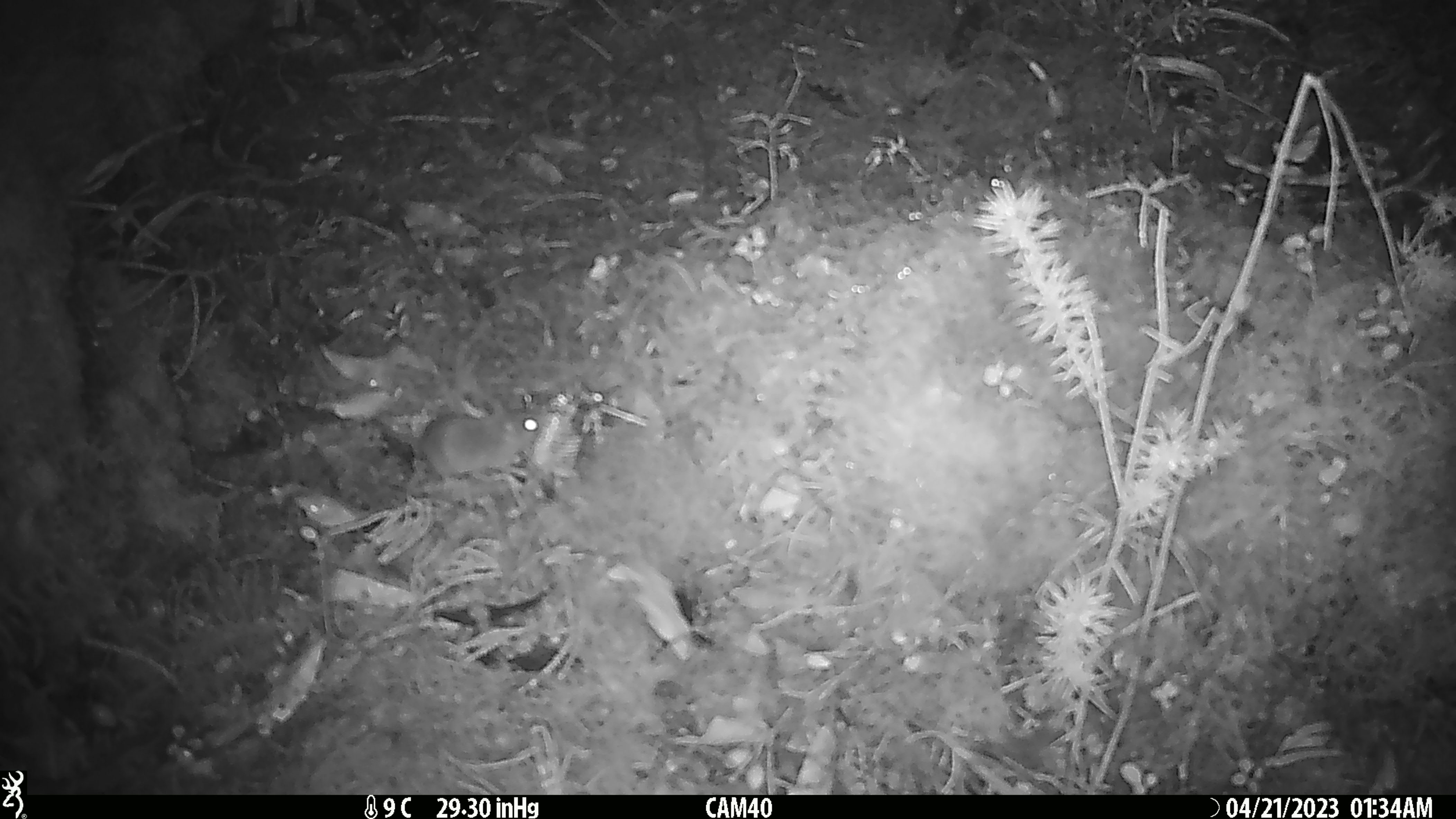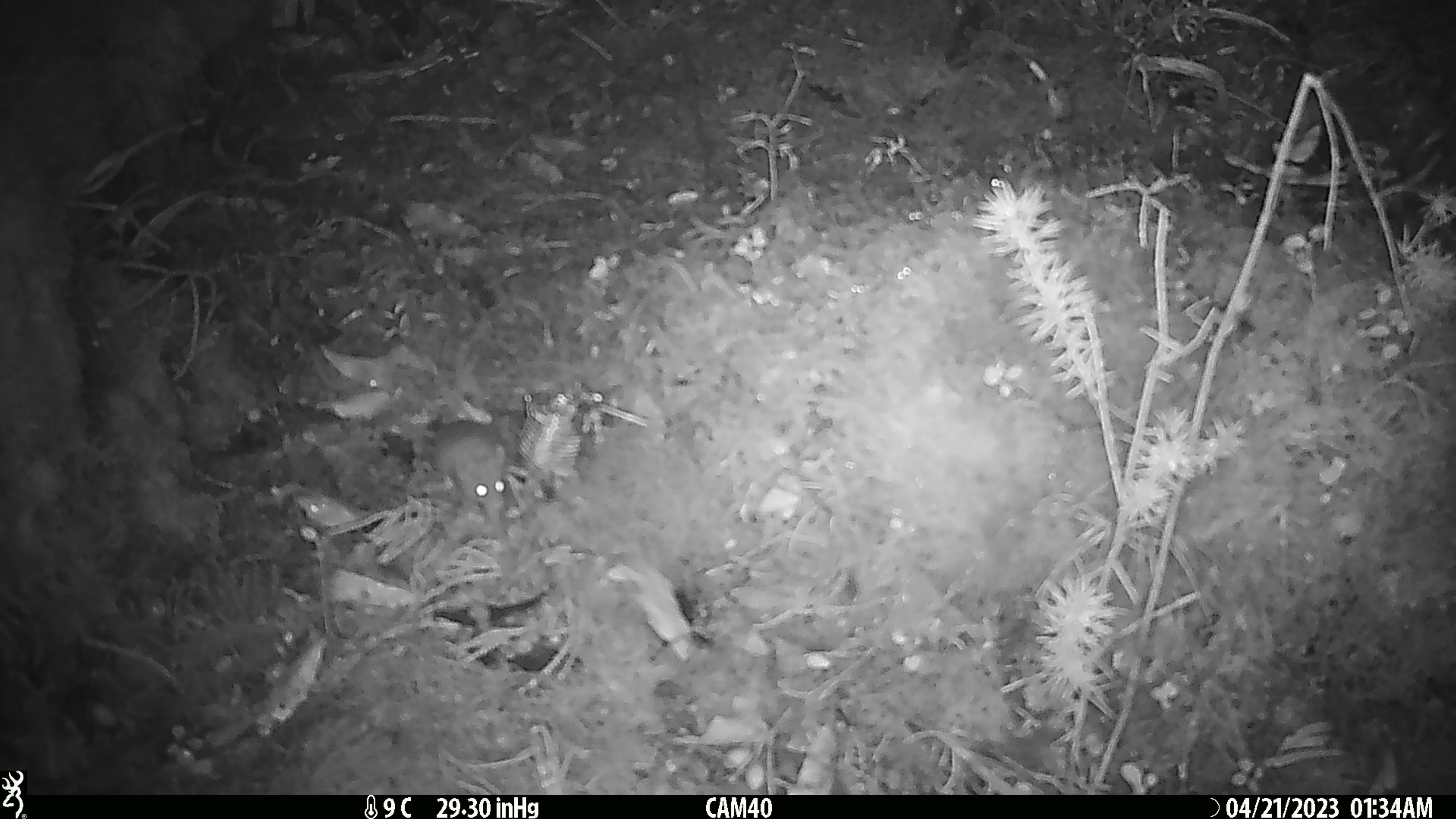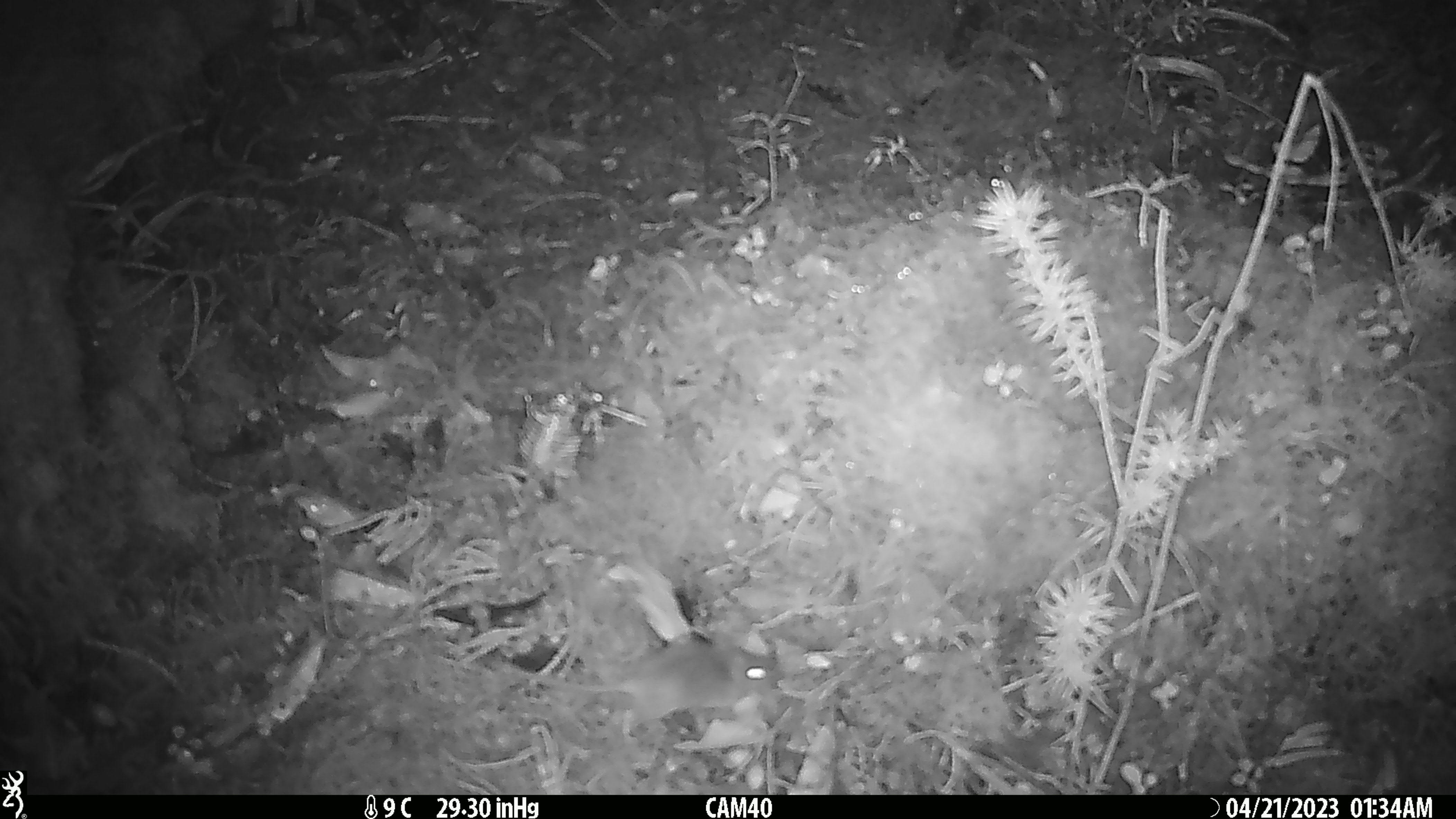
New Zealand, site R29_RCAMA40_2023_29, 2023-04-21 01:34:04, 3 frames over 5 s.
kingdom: Animalia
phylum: Chordata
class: Mammalia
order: Rodentia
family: Muridae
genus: Mus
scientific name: Mus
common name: mouse